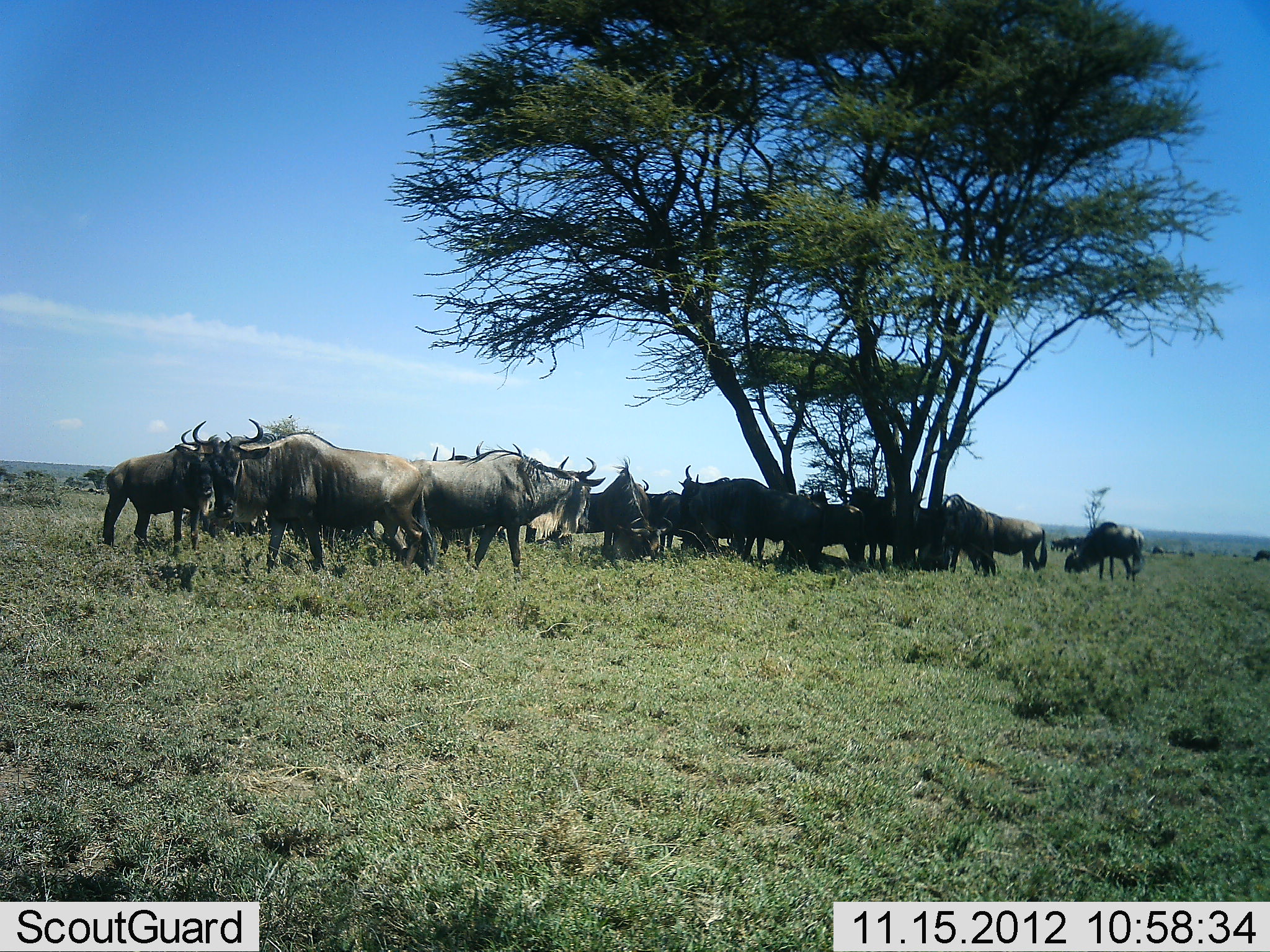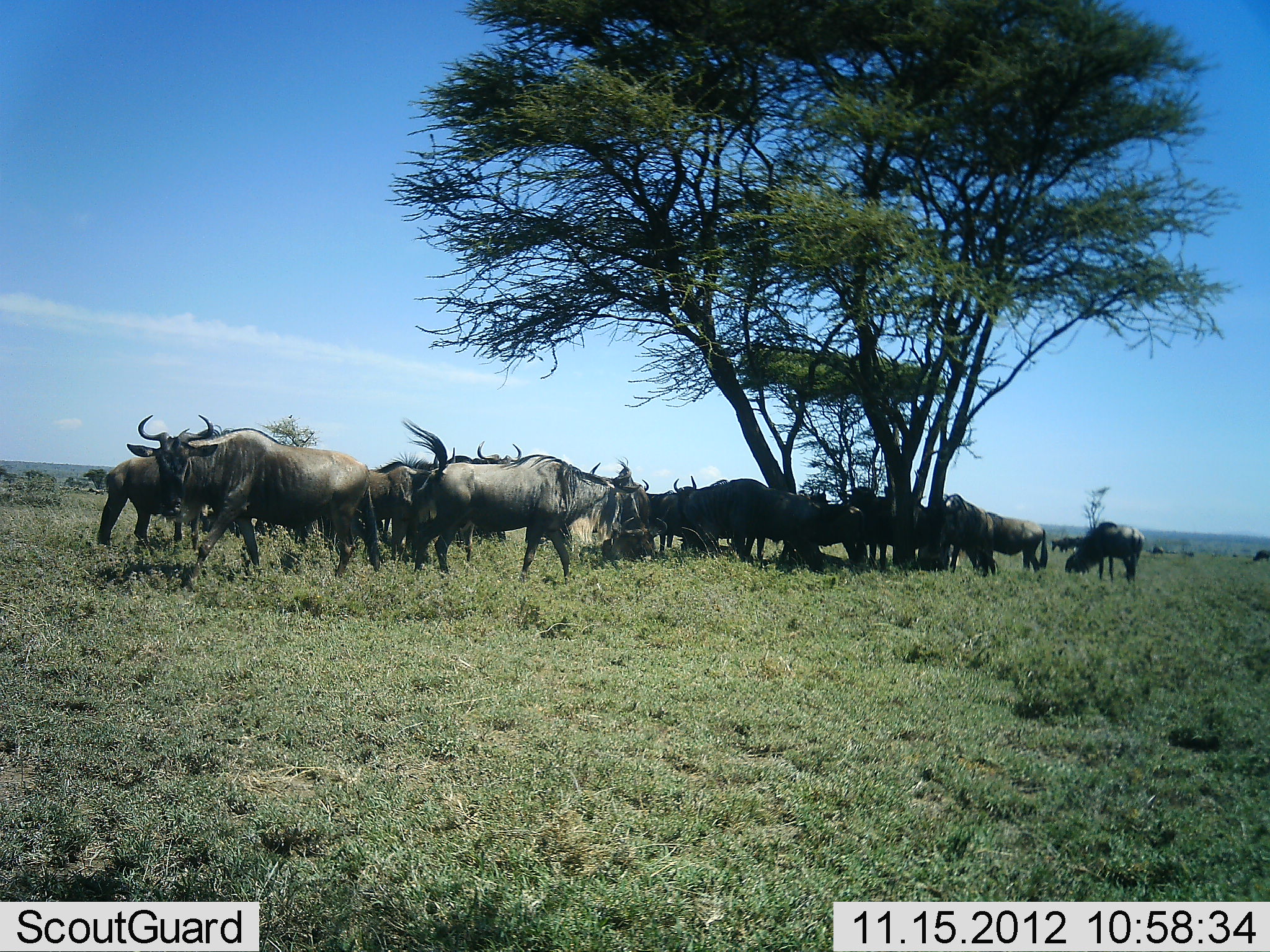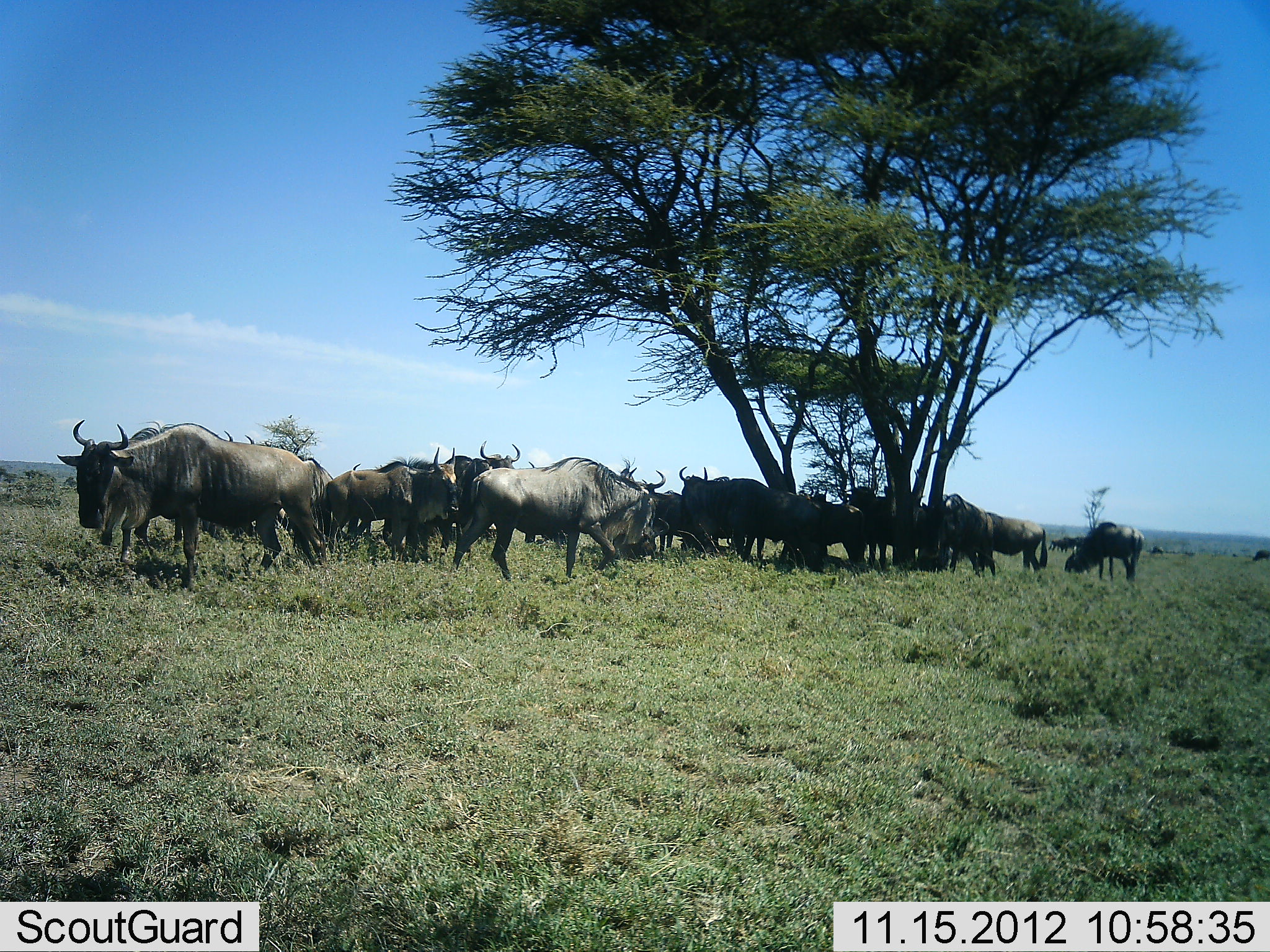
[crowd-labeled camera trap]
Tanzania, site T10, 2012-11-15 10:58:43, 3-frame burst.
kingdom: Animalia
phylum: Chordata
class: Mammalia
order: Artiodactyla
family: Bovidae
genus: Connochaetes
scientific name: Connochaetes taurinus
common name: blue wildebeest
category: wildebeest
Wildebeest (blue wildebeest) (Connochaetes taurinus), count 11-50. Behavior (volunteer vote fractions): standing 80%, resting 30%, moving 90%, interacting 0%. Young present (vote fraction): 0%. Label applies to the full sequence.